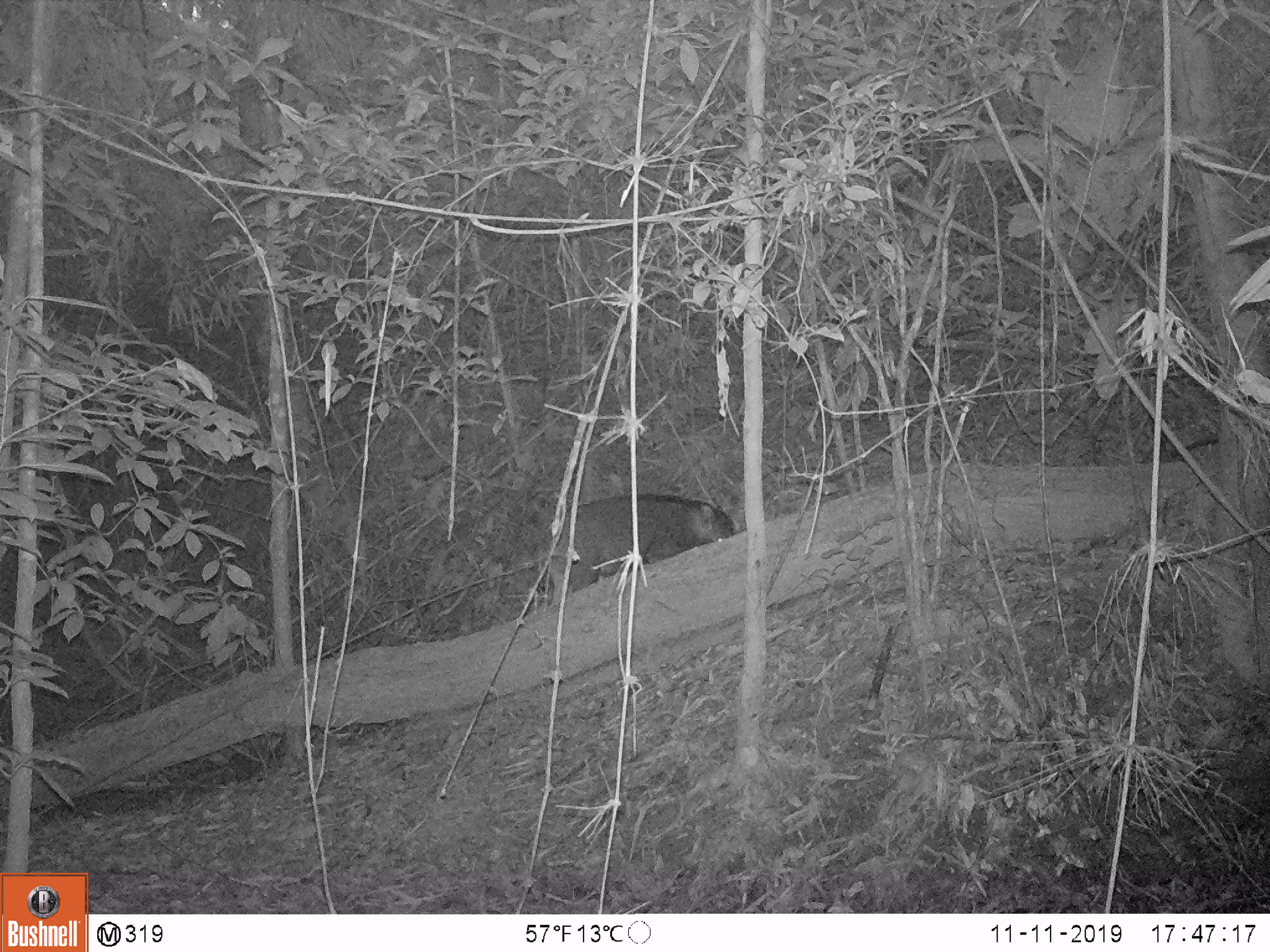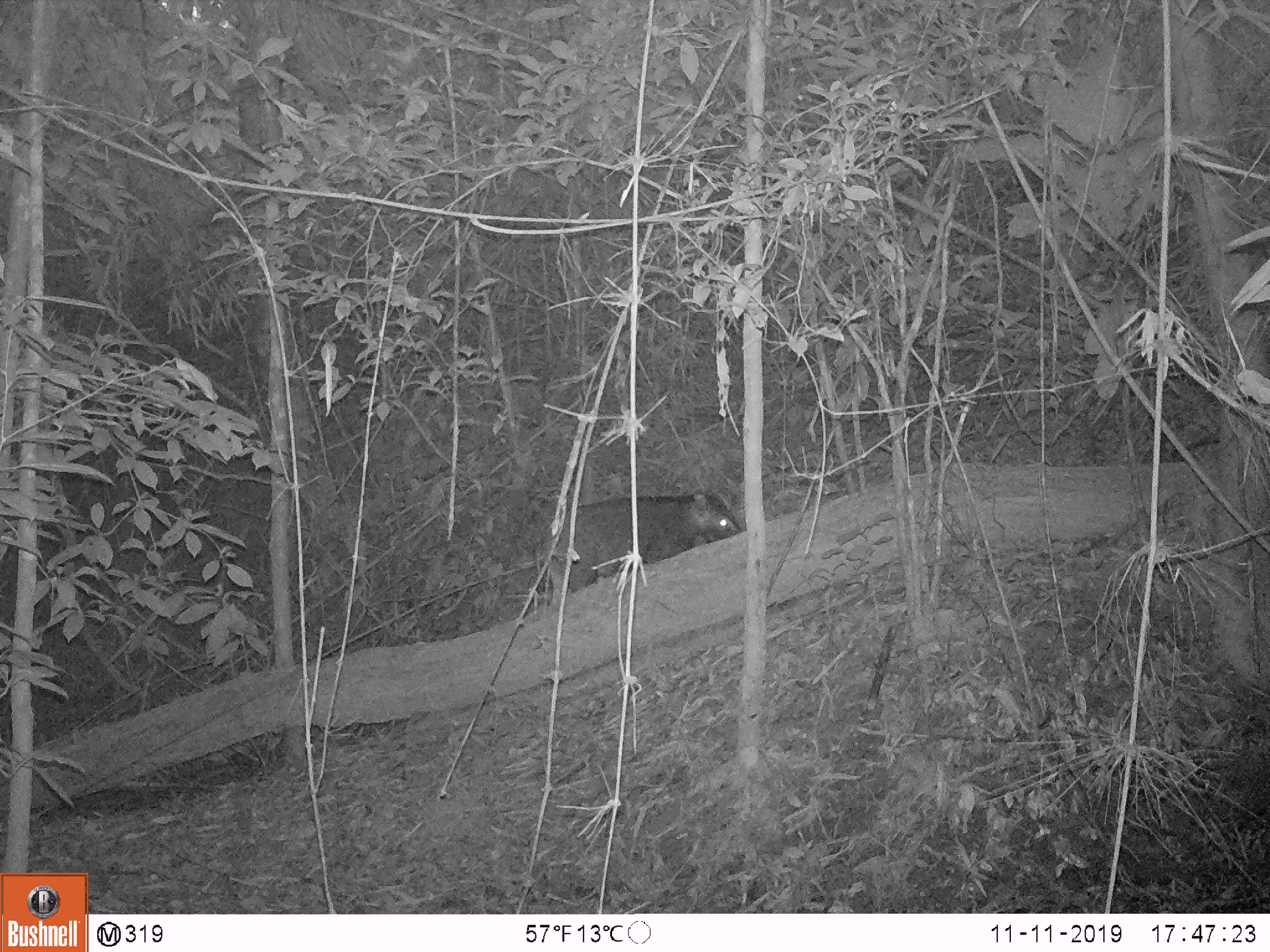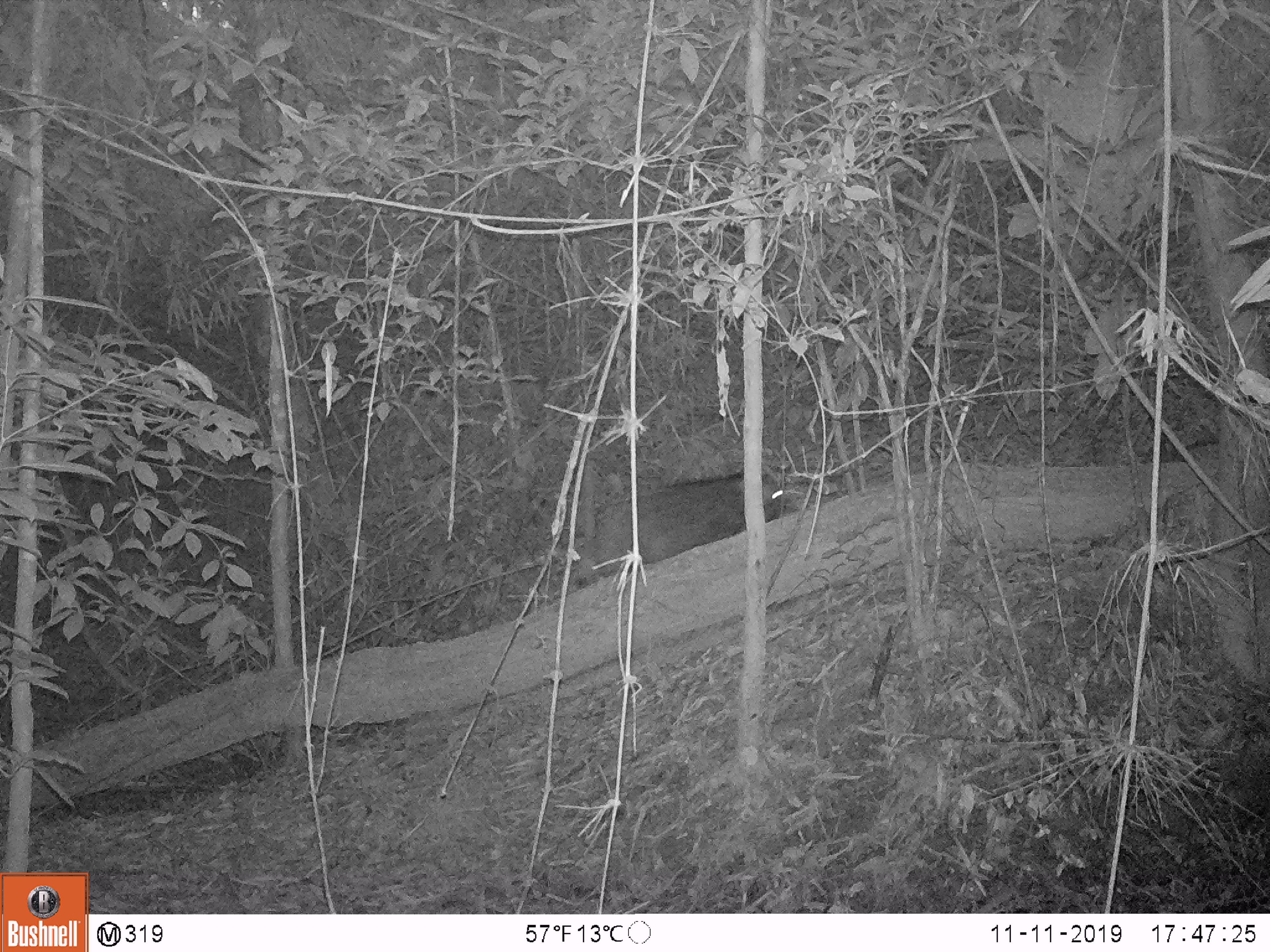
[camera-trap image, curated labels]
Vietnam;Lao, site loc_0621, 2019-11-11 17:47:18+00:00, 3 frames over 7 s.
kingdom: Animalia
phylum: Chordata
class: Mammalia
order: Artiodactyla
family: Suidae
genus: Sus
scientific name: Sus scrofa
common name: eurasian wild pig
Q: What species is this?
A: Eurasian wild pig (Sus scrofa).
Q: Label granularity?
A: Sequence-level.